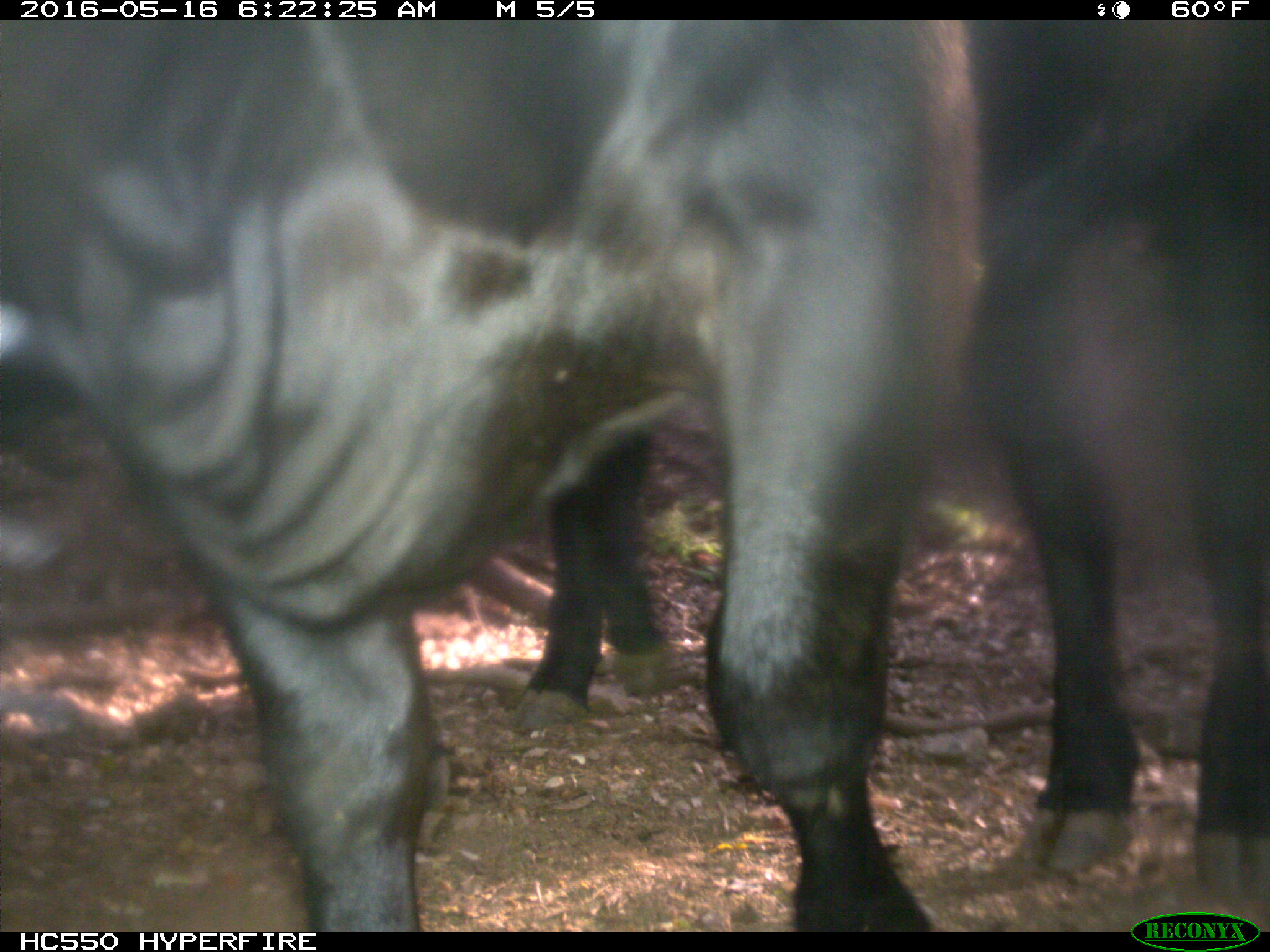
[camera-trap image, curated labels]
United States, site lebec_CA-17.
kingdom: Animalia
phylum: Chordata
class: Mammalia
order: Artiodactyla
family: Bovidae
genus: Bos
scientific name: Bos taurus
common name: domestic cow